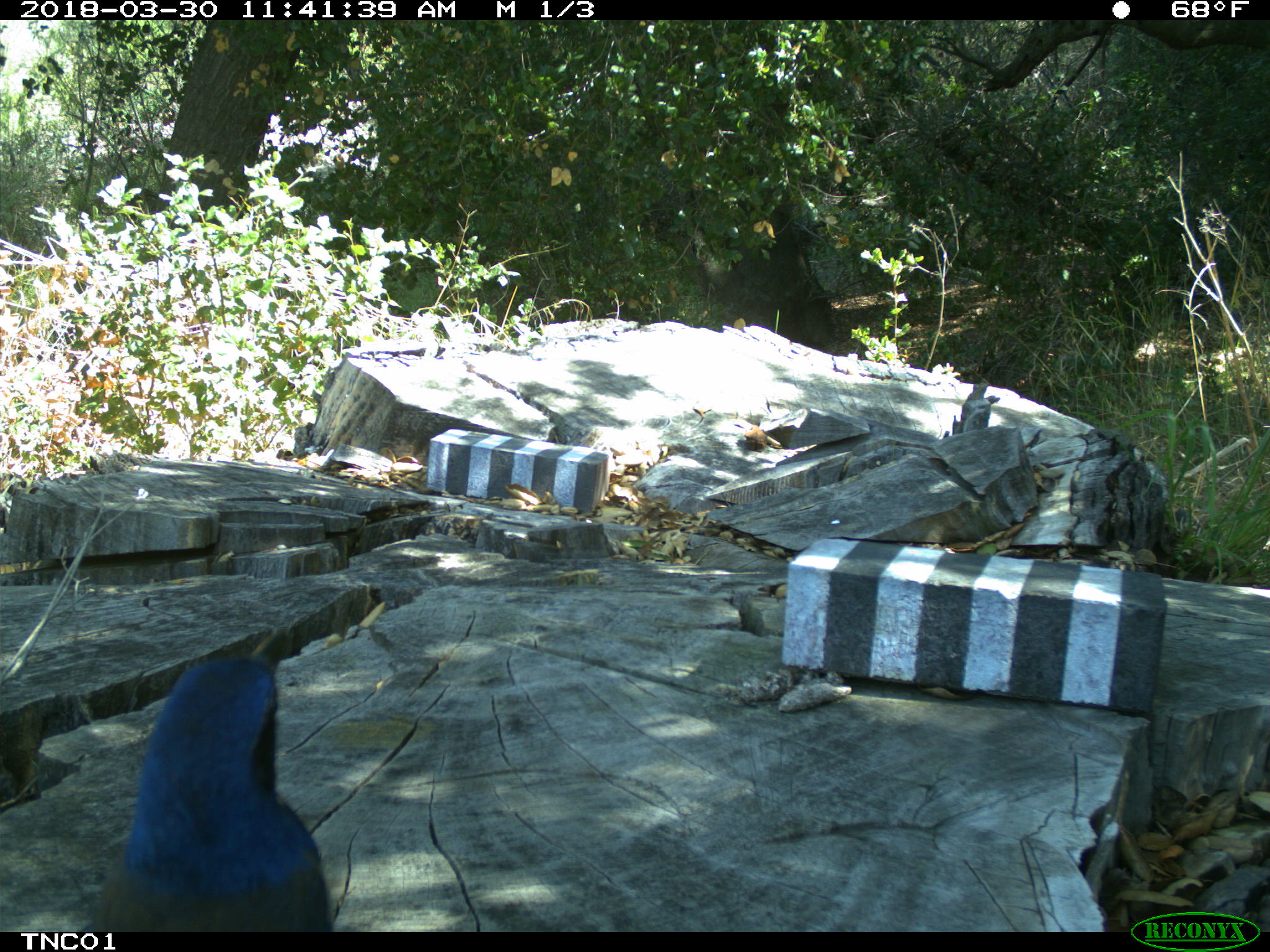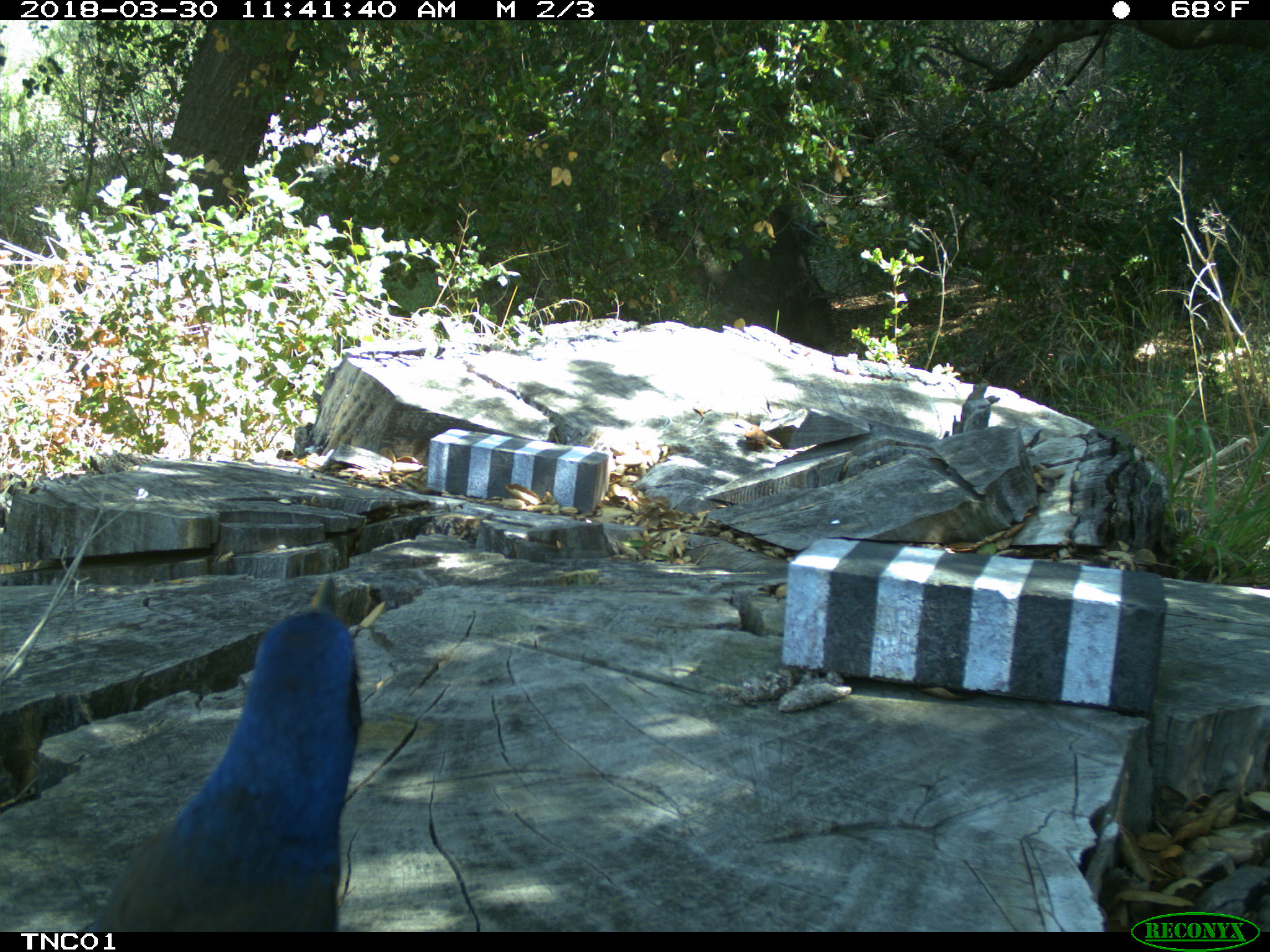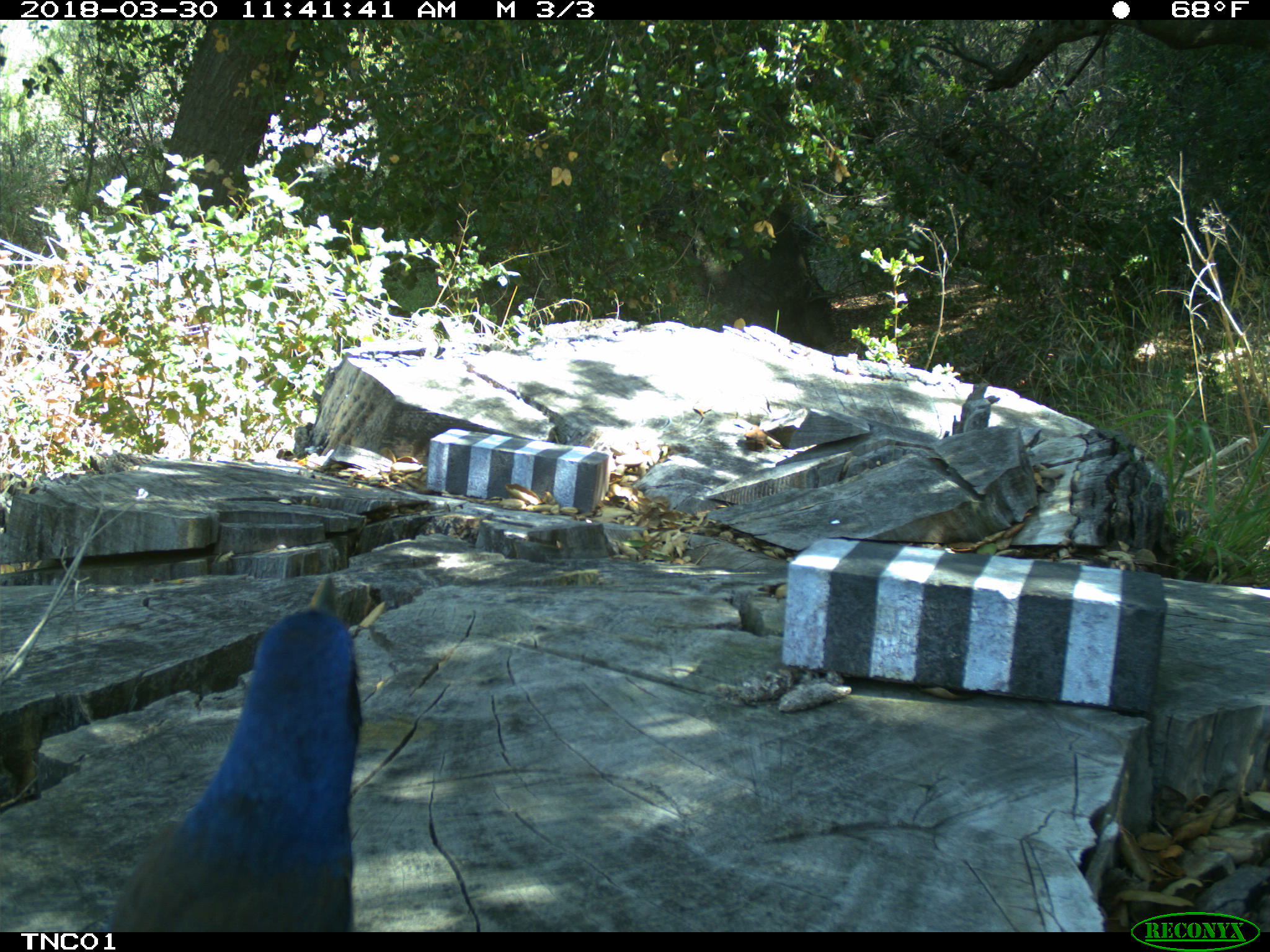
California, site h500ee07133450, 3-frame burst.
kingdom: Animalia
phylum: Chordata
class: Aves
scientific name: Aves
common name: bird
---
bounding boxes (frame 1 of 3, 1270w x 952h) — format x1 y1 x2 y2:
bird: 74 626 335 932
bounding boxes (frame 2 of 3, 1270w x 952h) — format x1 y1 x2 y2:
bird: 77 611 361 933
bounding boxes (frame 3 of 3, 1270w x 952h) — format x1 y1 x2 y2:
bird: 109 606 360 931